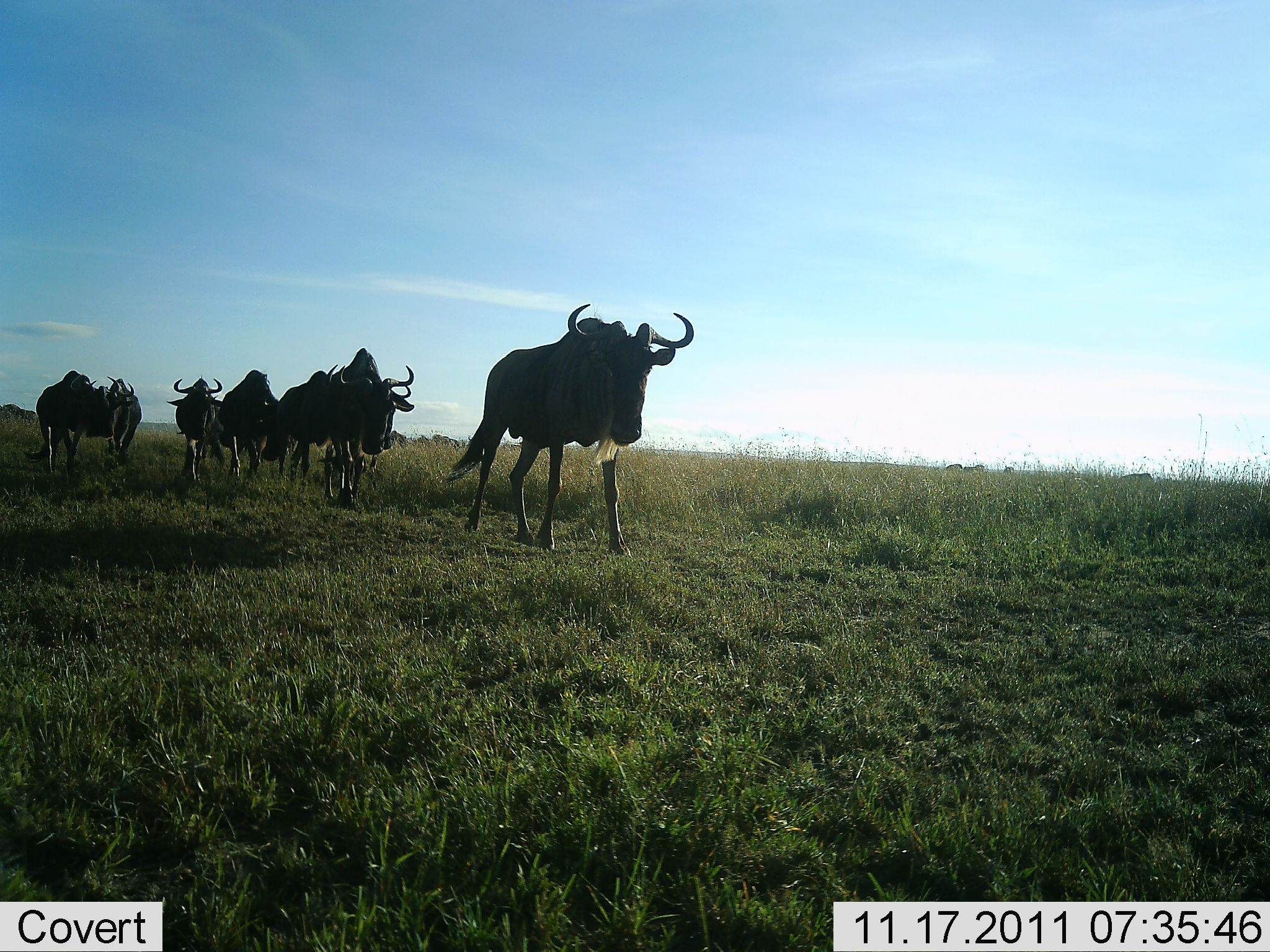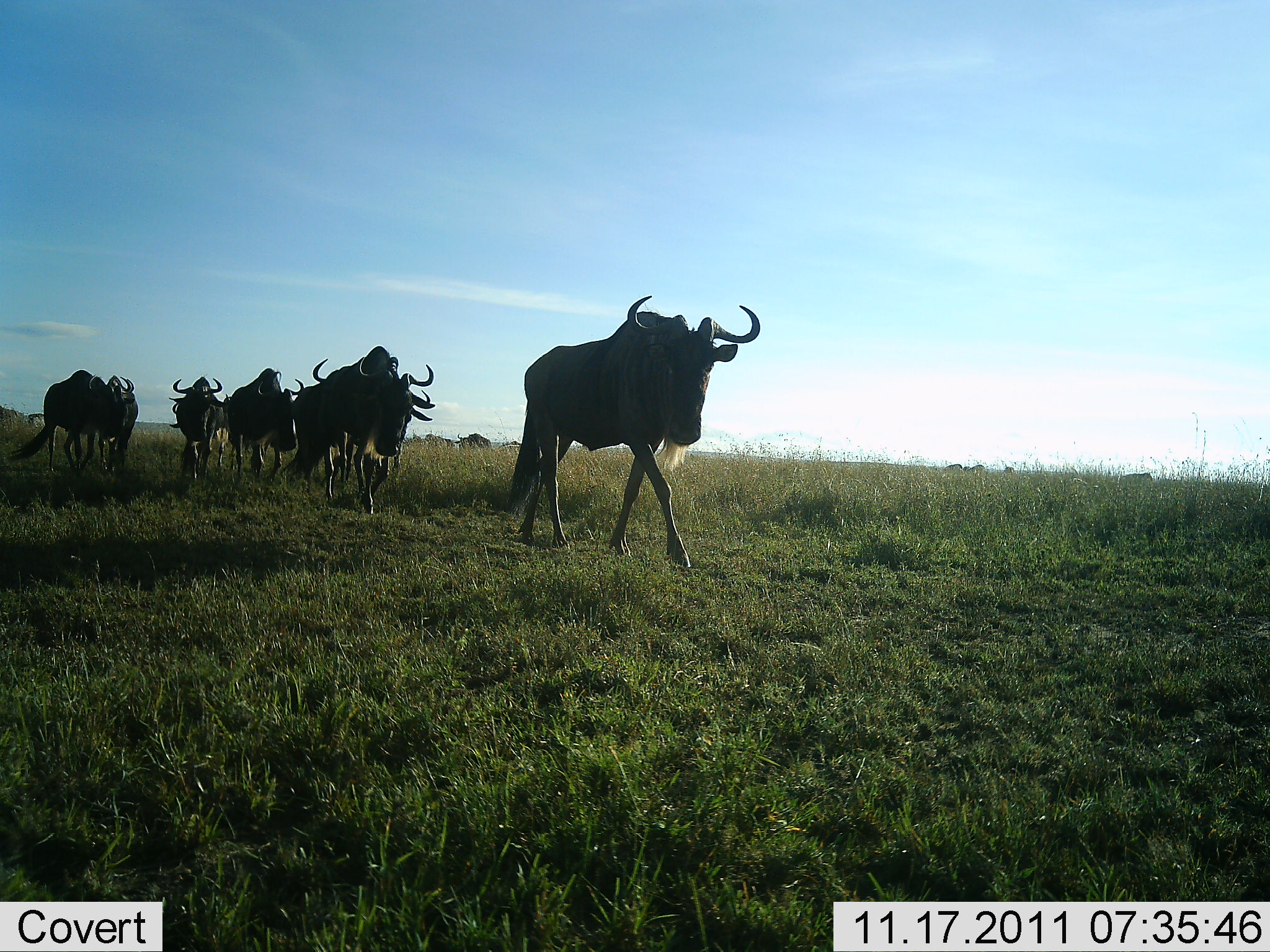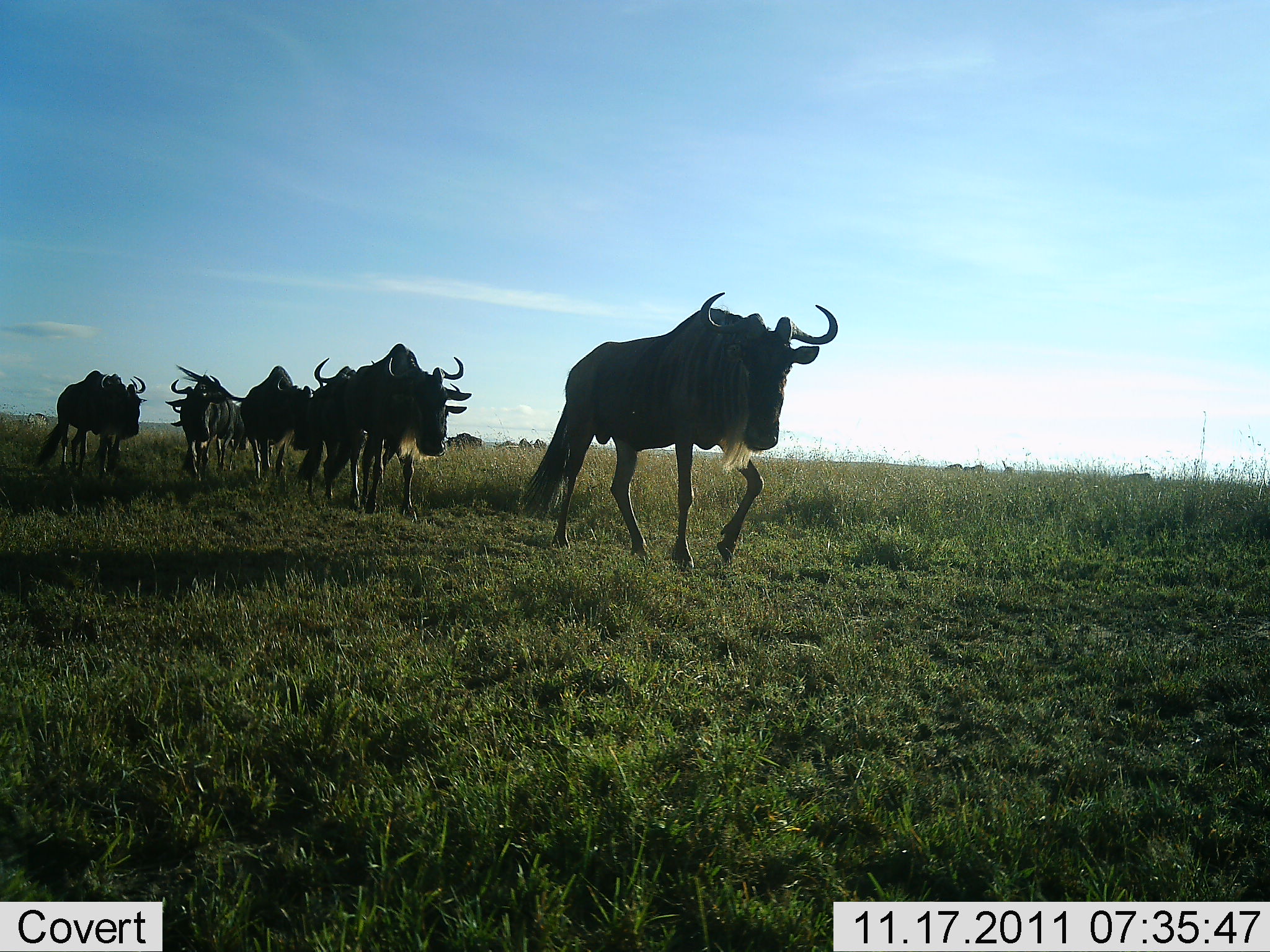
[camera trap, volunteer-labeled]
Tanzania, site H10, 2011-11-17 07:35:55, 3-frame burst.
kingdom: Animalia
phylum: Chordata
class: Mammalia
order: Artiodactyla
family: Bovidae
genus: Connochaetes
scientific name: Connochaetes taurinus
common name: blue wildebeest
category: wildebeest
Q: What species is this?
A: Wildebeest (blue wildebeest) (Connochaetes taurinus).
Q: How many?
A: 8.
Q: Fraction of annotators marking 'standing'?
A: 7%.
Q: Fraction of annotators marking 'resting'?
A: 0%.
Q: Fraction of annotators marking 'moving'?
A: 100%.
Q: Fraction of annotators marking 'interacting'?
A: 0%.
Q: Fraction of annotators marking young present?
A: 0%.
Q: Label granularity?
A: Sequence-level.